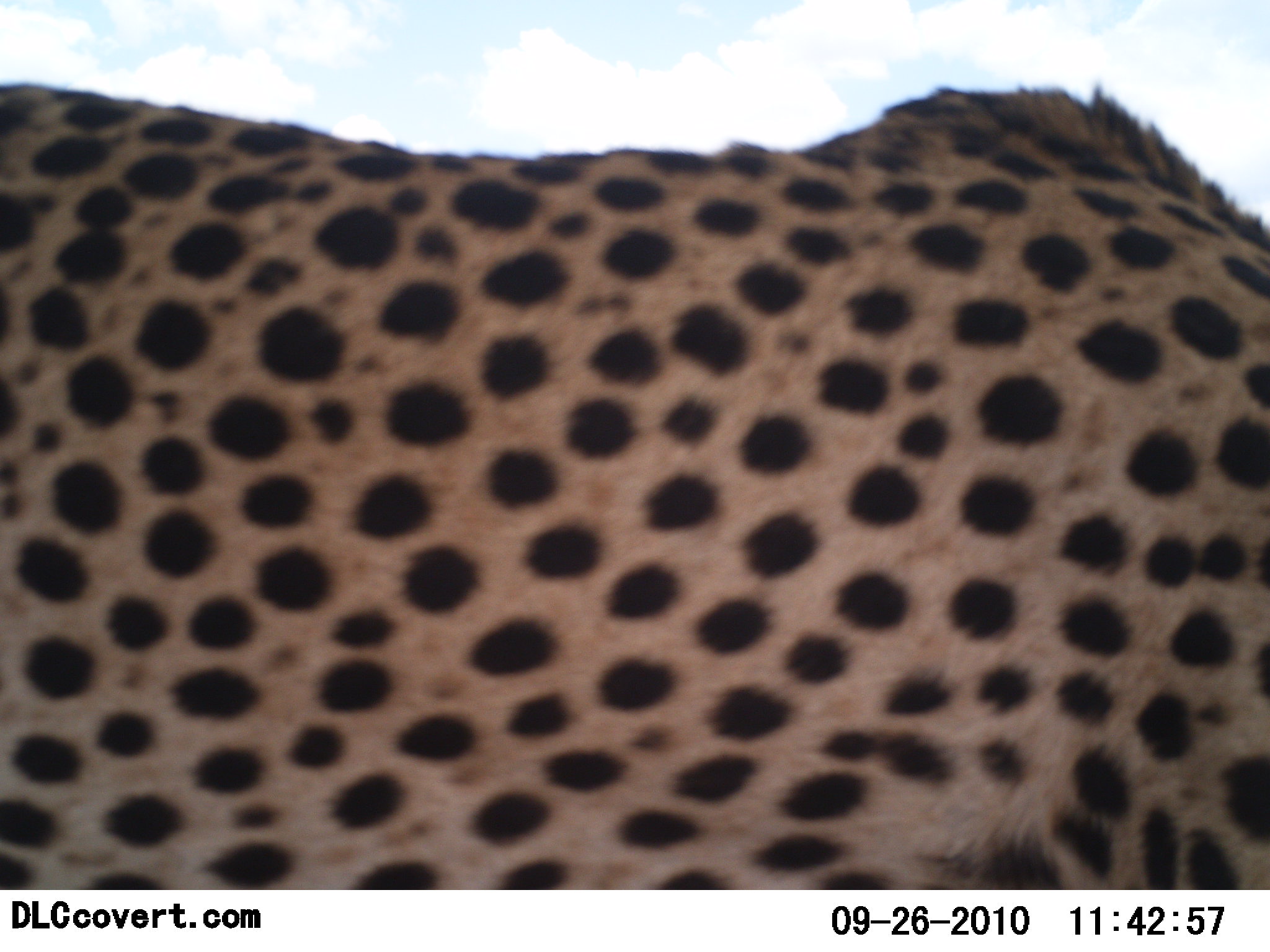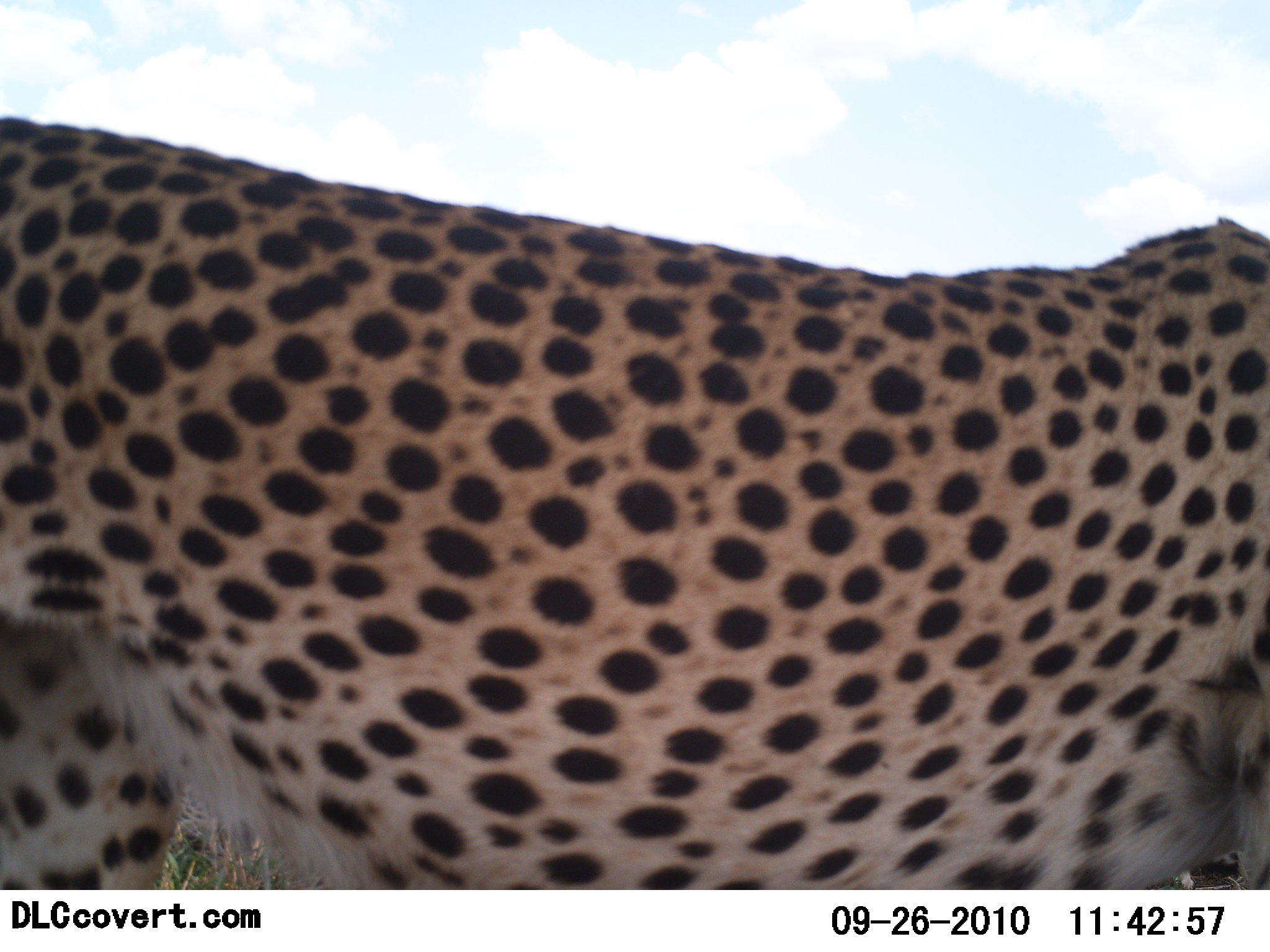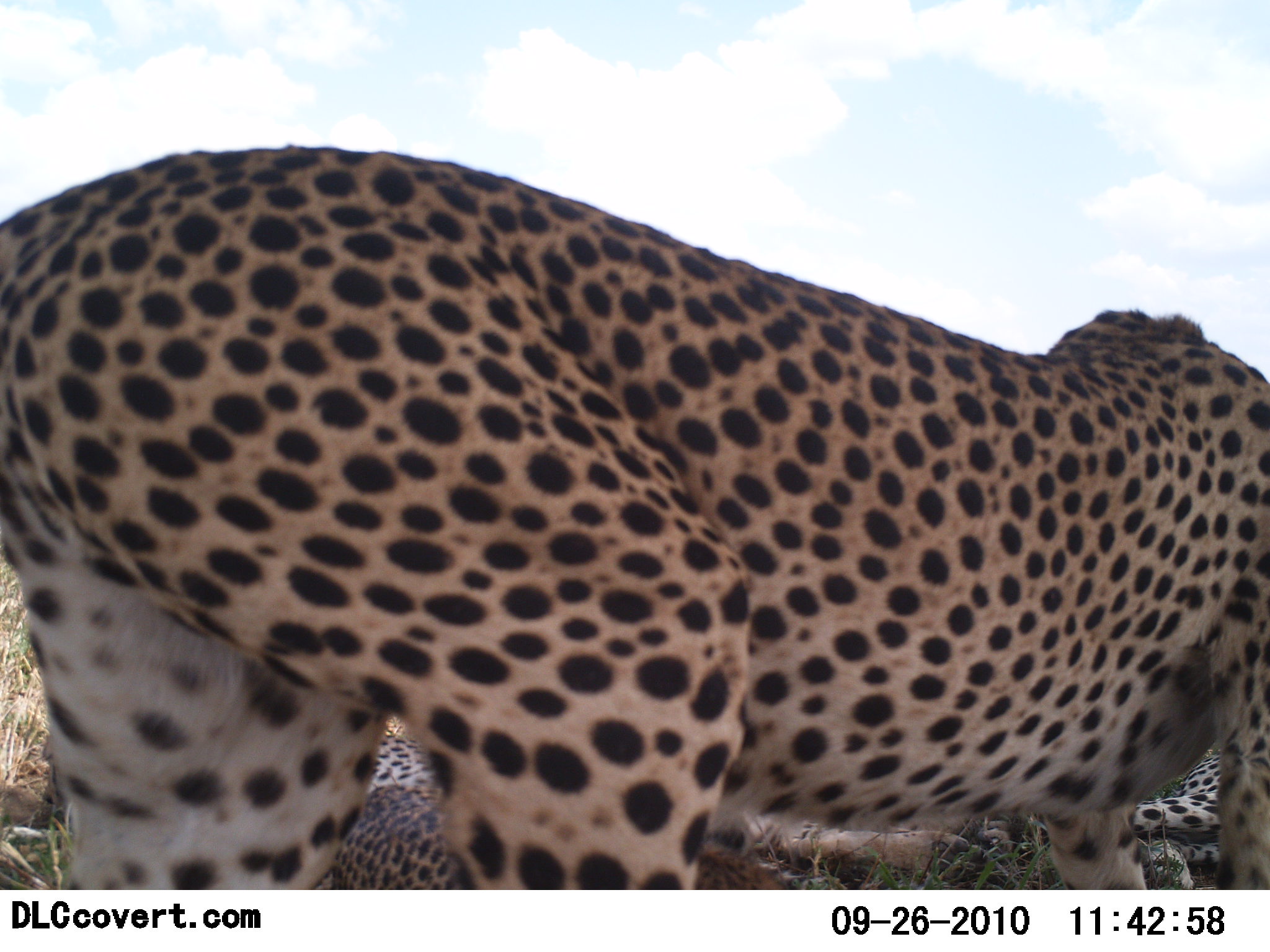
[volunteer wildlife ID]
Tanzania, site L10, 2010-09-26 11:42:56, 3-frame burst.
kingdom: Animalia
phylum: Chordata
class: Mammalia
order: Carnivora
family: Felidae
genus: Acinonyx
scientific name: Acinonyx jubatus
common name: cheetah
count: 1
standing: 41%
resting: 24%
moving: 71%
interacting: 0%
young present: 6%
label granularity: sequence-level